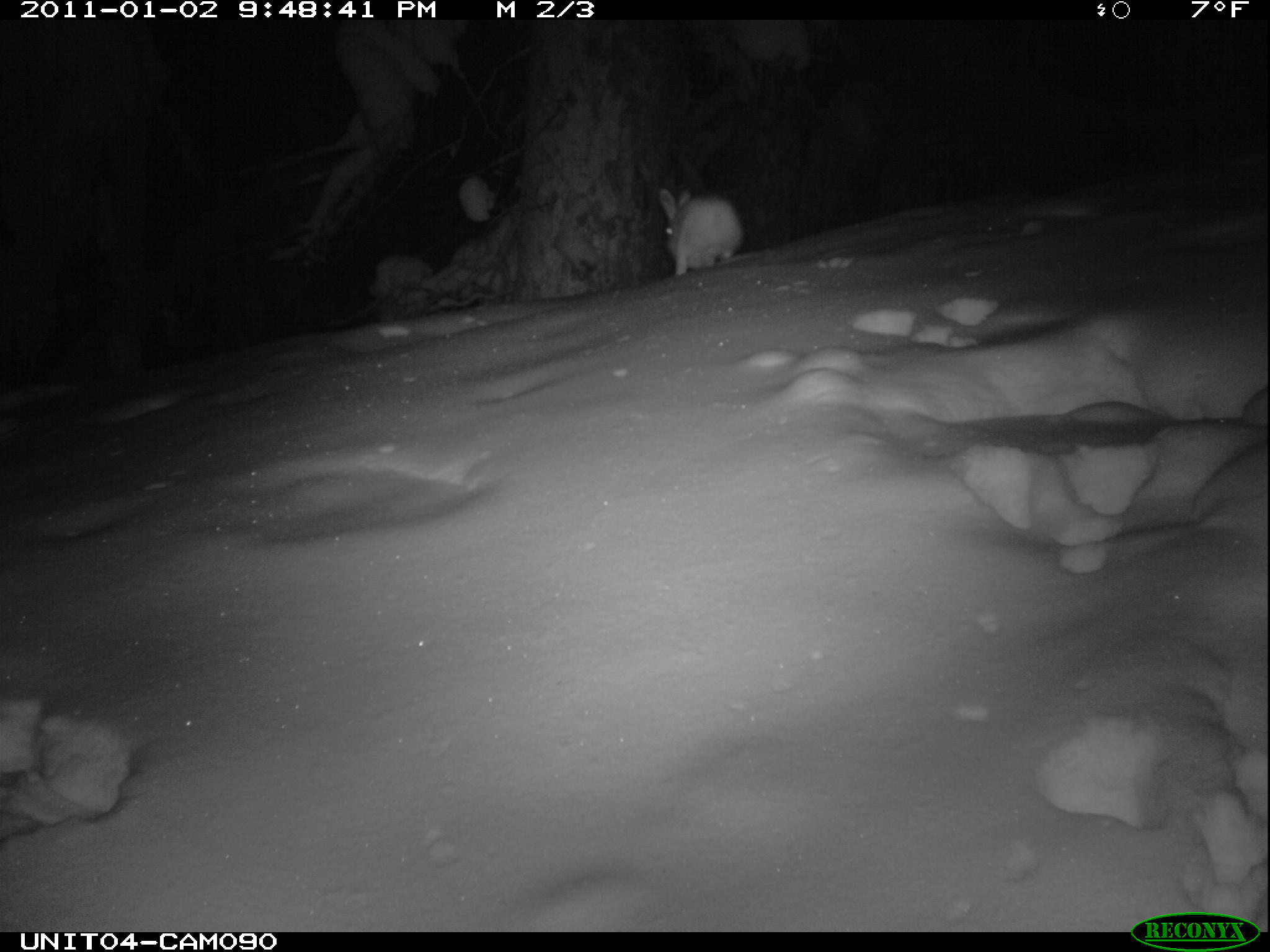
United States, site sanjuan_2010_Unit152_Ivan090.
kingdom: Animalia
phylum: Chordata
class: Mammalia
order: Lagomorpha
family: Leporidae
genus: Lepus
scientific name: Lepus americanus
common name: snowshoe hare